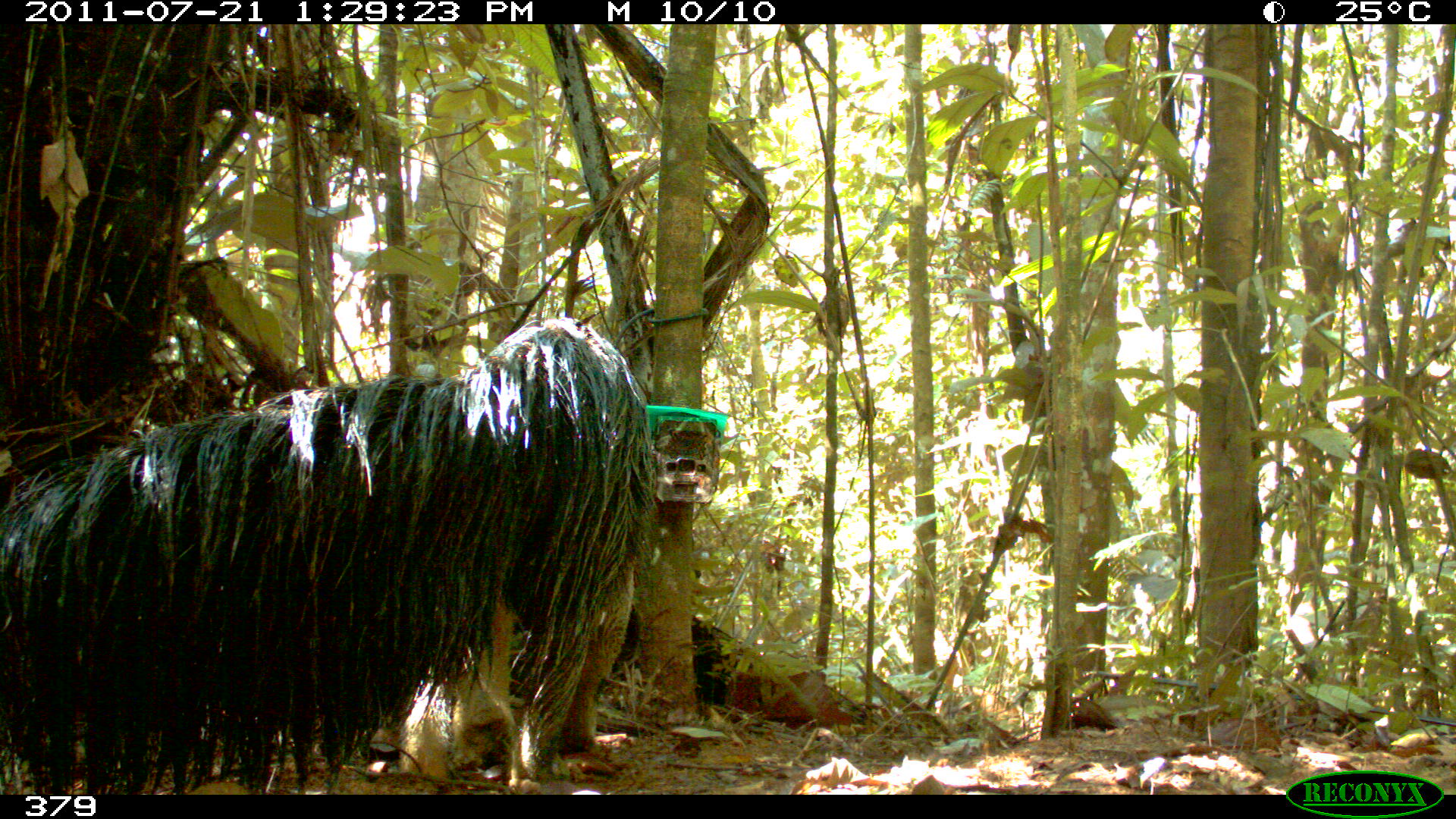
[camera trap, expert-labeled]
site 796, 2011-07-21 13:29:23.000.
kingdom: Animalia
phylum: Chordata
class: Mammalia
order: Pilosa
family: Myrmecophagidae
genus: Myrmecophaga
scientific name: Myrmecophaga tridactyla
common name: giant anteater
Myrmecophaga tridactyla (giant anteater).